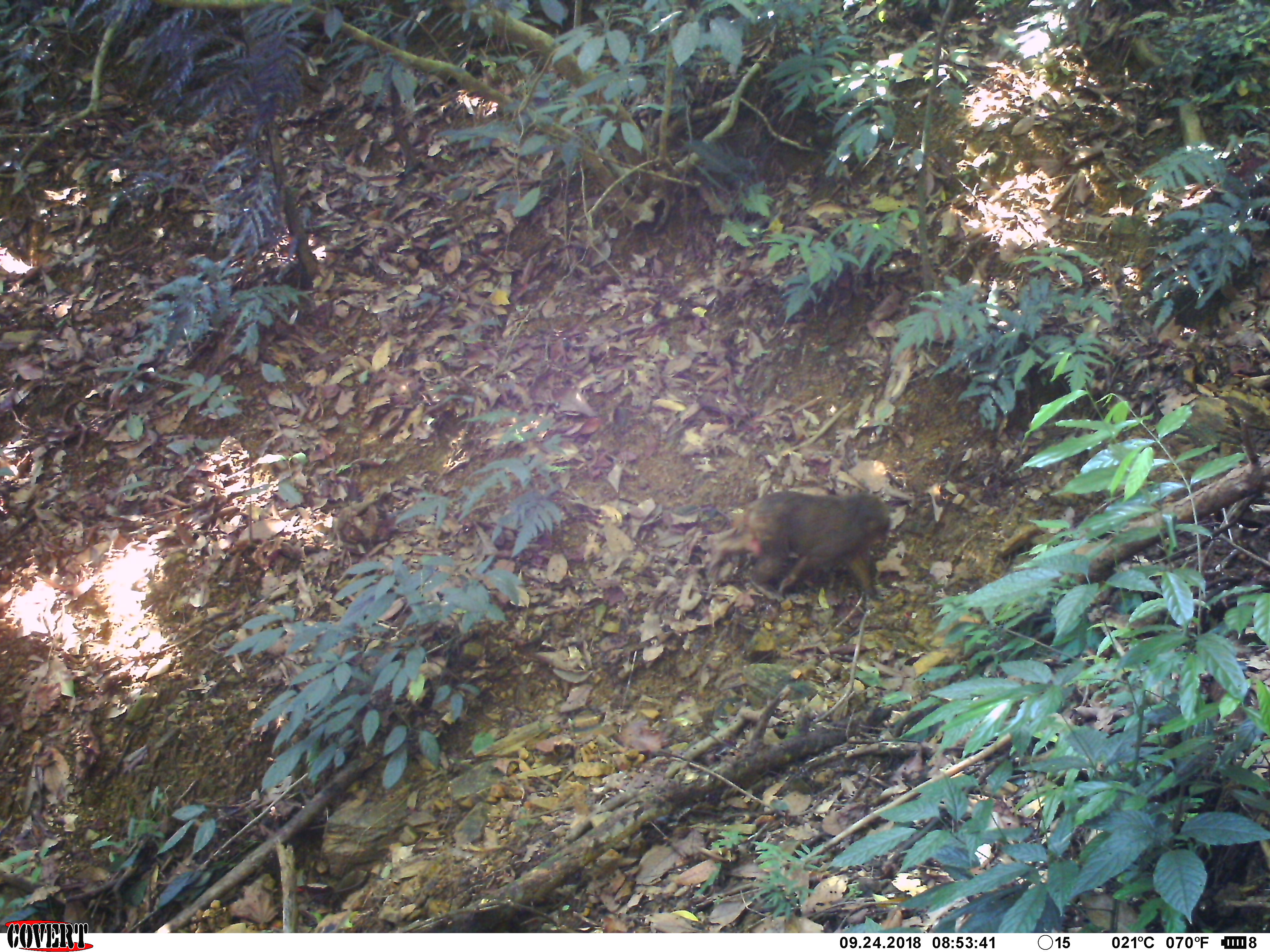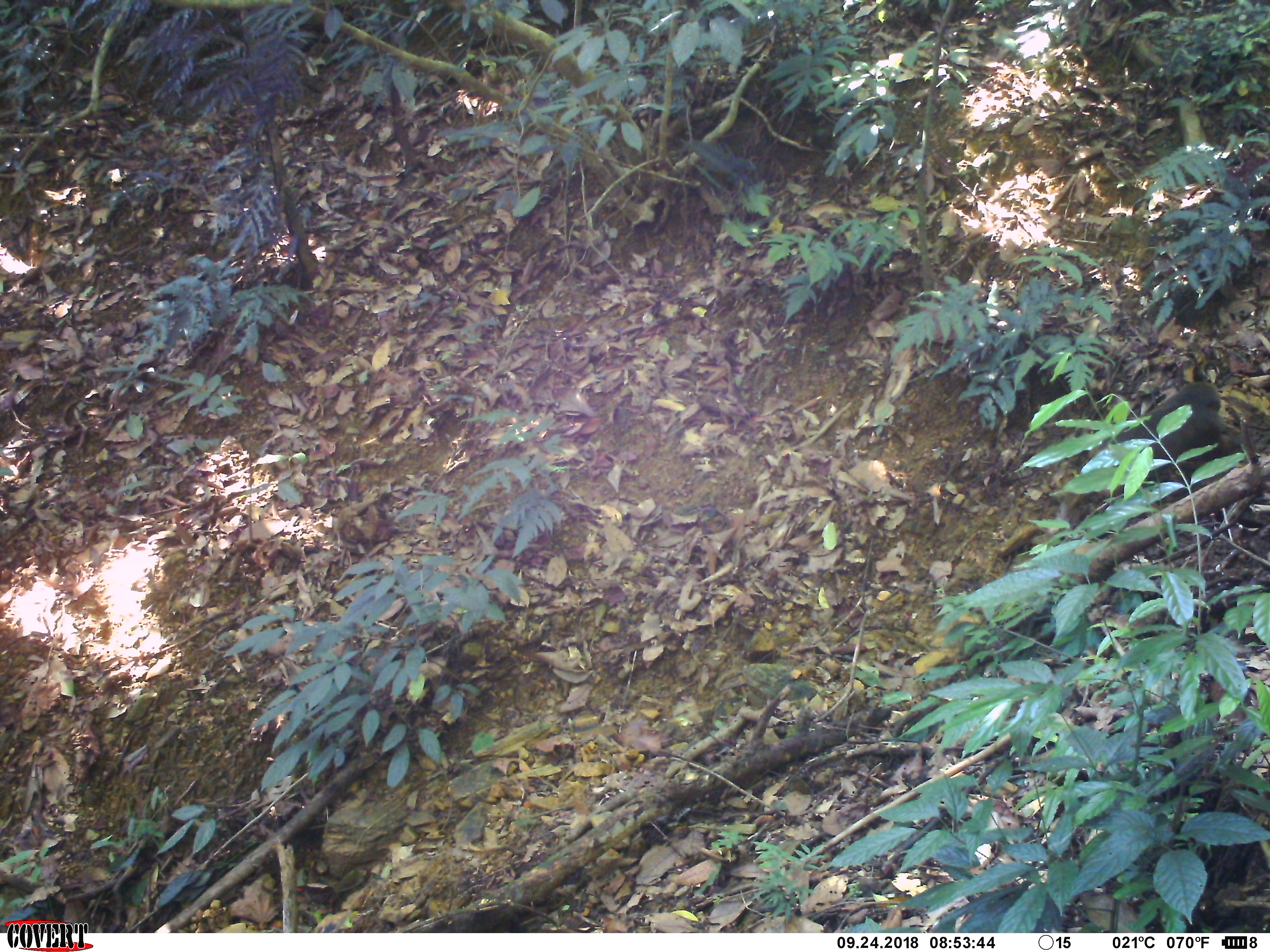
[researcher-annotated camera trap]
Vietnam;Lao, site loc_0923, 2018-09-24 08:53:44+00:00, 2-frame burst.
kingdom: Animalia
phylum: Chordata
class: Mammalia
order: Primates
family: Cercopithecidae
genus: Macaca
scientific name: Macaca arctoides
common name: stump-tailed macaque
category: stump tailed macaque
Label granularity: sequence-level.